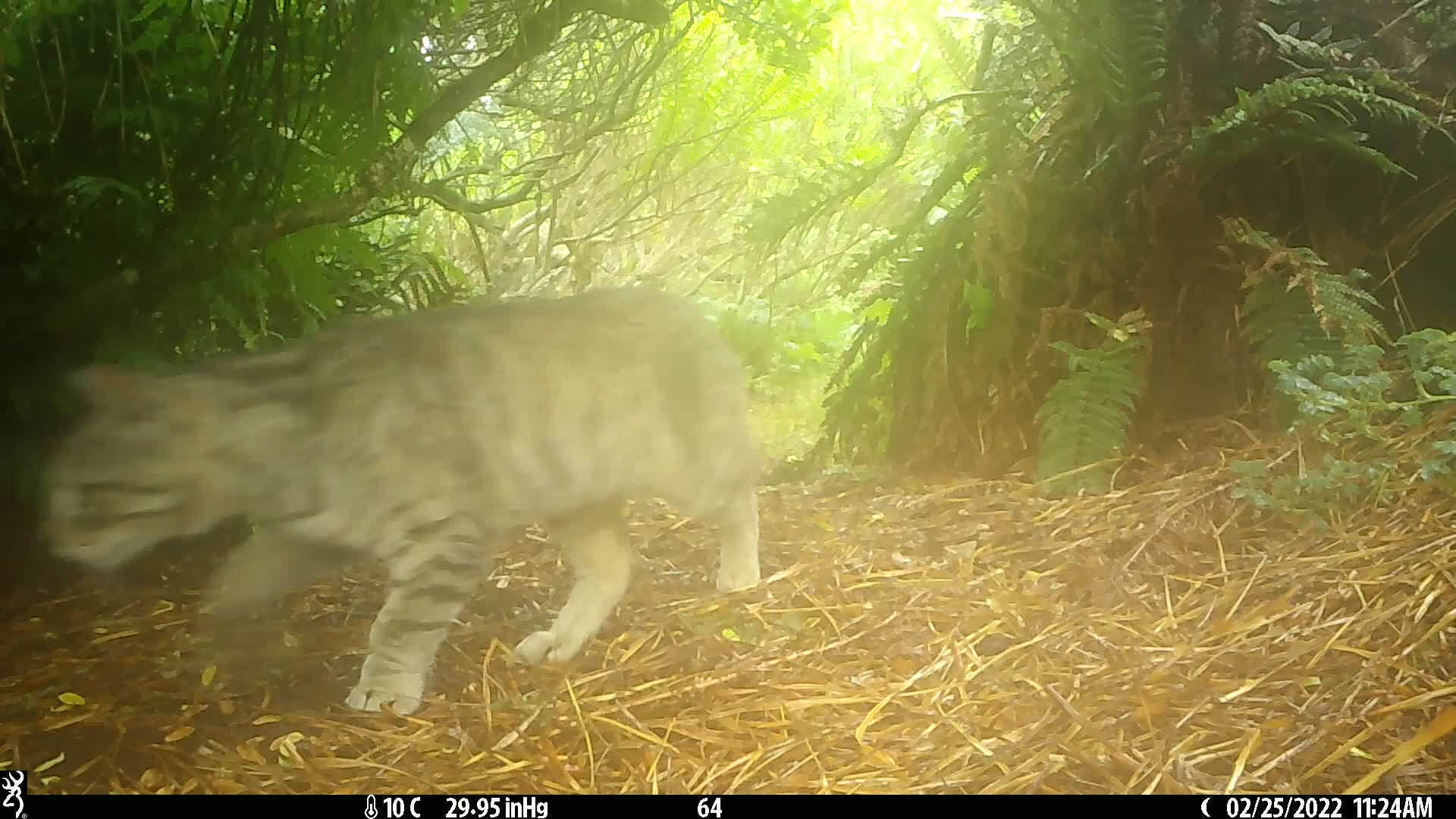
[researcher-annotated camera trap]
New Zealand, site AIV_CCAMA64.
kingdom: Animalia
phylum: Chordata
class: Mammalia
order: Carnivora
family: Felidae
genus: Felis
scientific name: Felis catus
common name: domestic cat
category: cat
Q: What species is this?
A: Cat (domestic cat) (Felis catus).